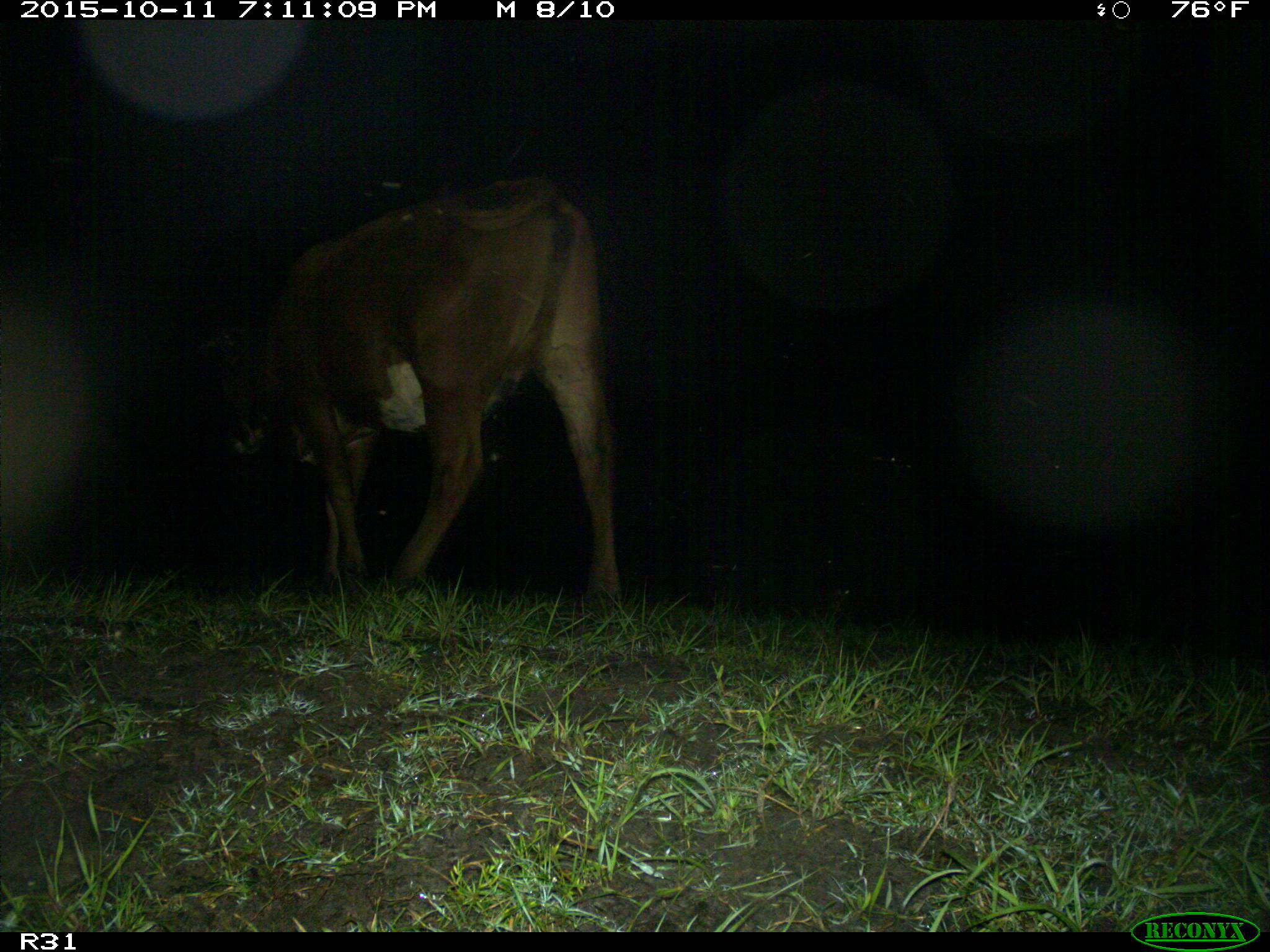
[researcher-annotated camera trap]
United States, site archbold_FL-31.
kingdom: Animalia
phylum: Chordata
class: Mammalia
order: Artiodactyla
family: Bovidae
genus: Bos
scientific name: Bos taurus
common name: domestic cow